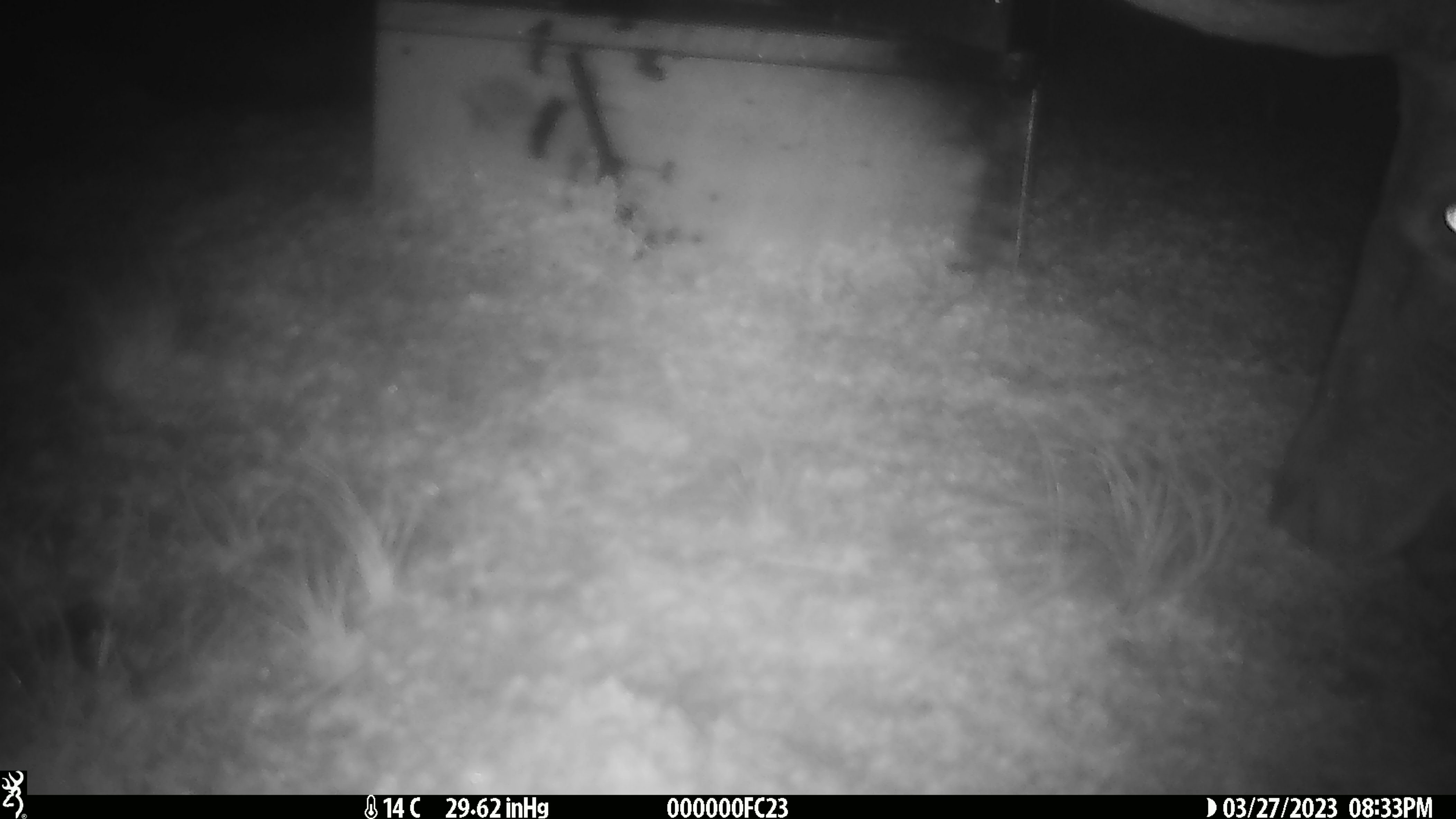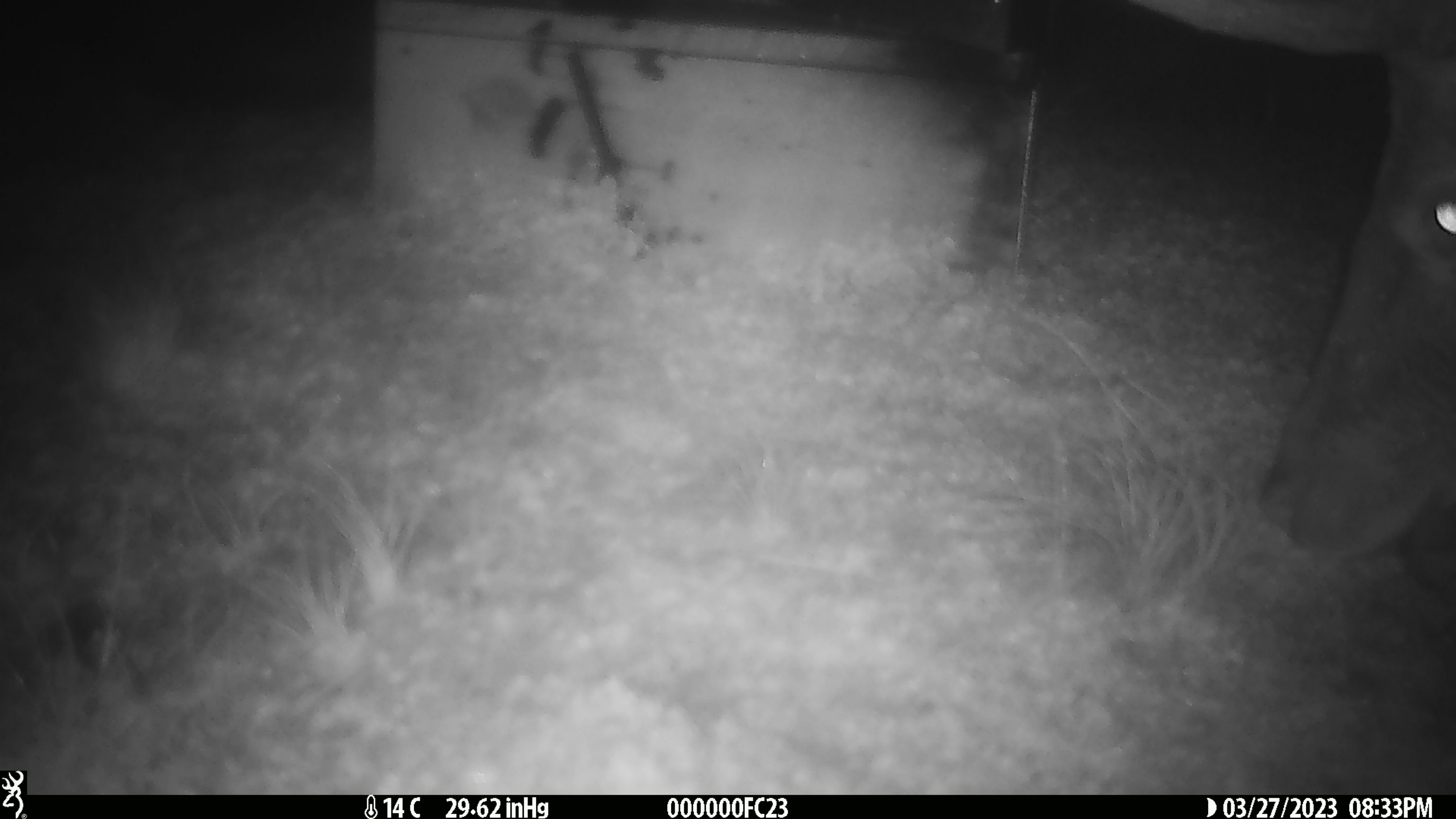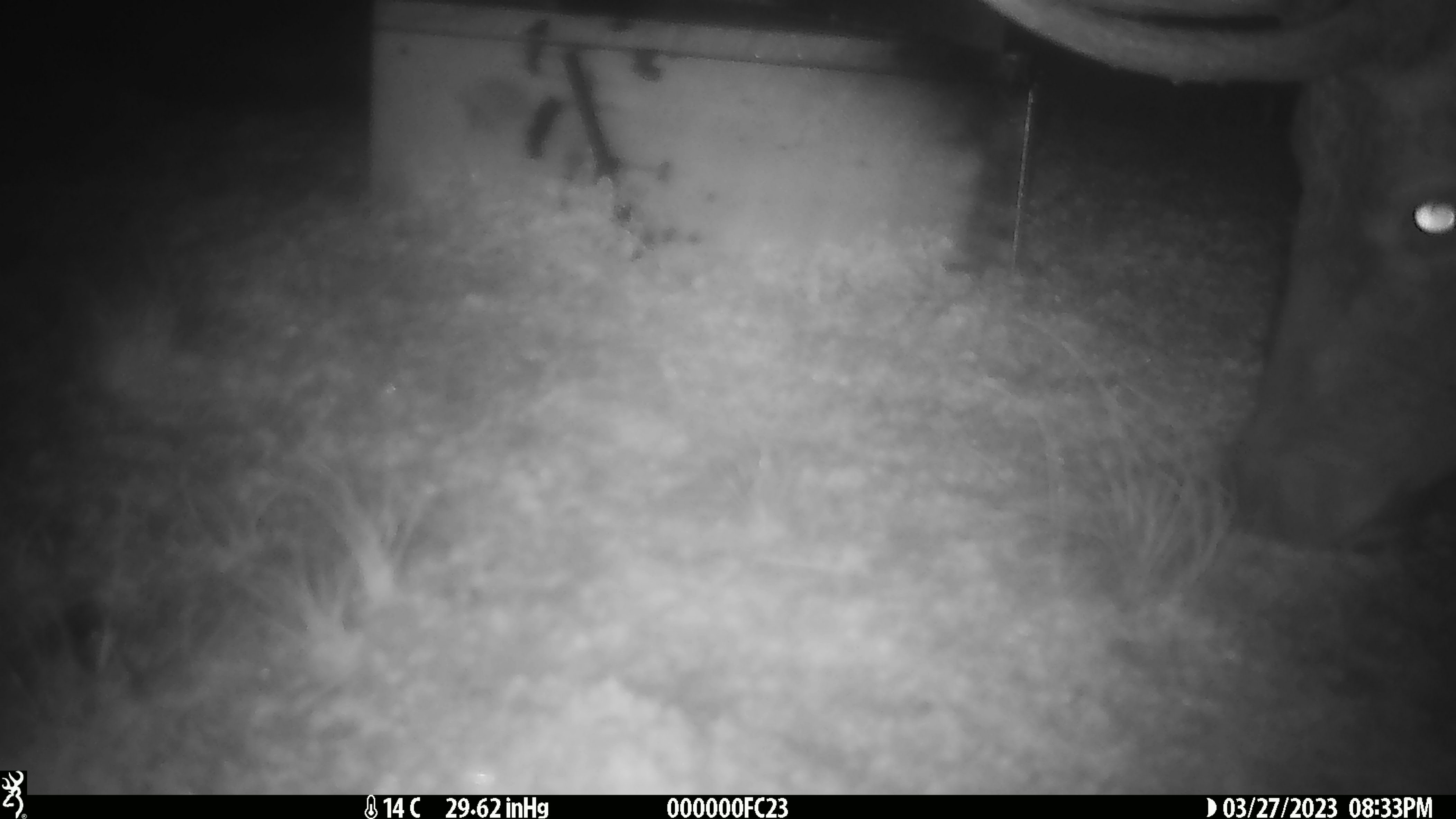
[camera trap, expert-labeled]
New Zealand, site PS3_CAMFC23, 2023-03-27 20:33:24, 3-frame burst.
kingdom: Animalia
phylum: Chordata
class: Mammalia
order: Artiodactyla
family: Cervidae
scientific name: Cervidae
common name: deer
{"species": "deer (Cervidae)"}